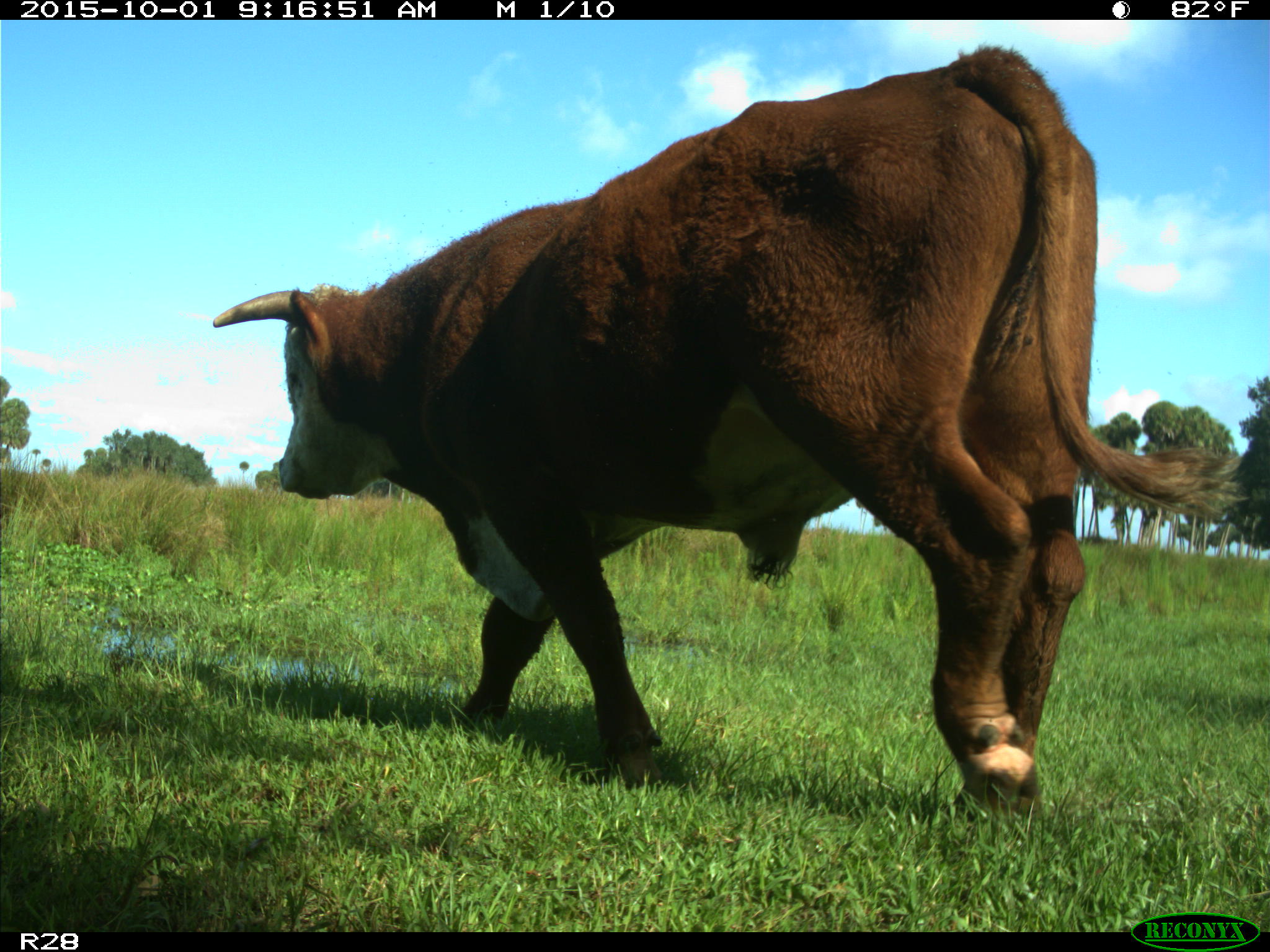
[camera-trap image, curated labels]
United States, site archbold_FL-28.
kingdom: Animalia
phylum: Chordata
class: Mammalia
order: Artiodactyla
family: Bovidae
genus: Bos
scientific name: Bos taurus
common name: domestic cow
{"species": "Bos taurus (domestic cow)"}